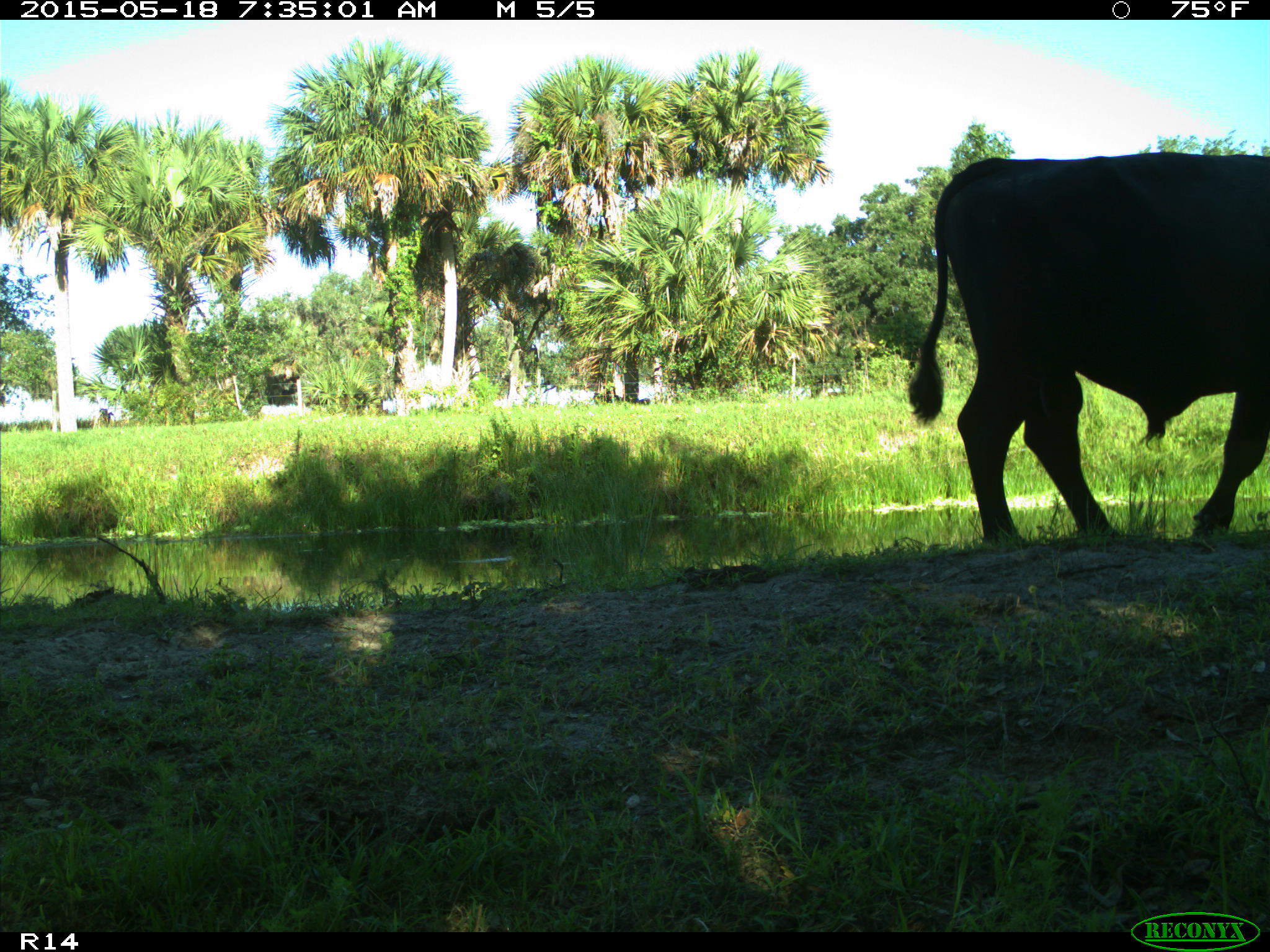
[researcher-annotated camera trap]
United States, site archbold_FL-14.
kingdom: Animalia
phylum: Chordata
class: Mammalia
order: Artiodactyla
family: Bovidae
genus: Bos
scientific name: Bos taurus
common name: domestic cow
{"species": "Bos taurus (domestic cow)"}